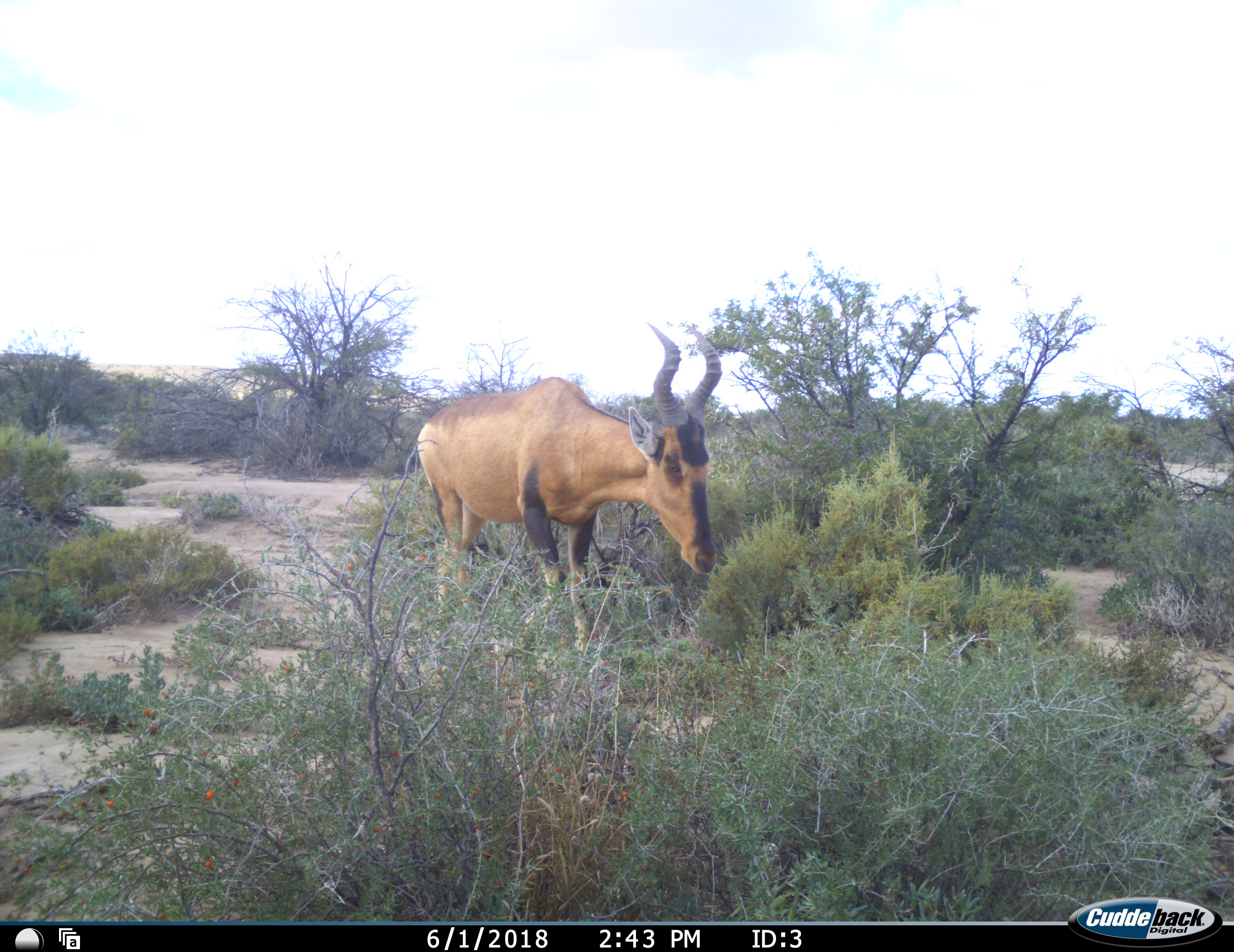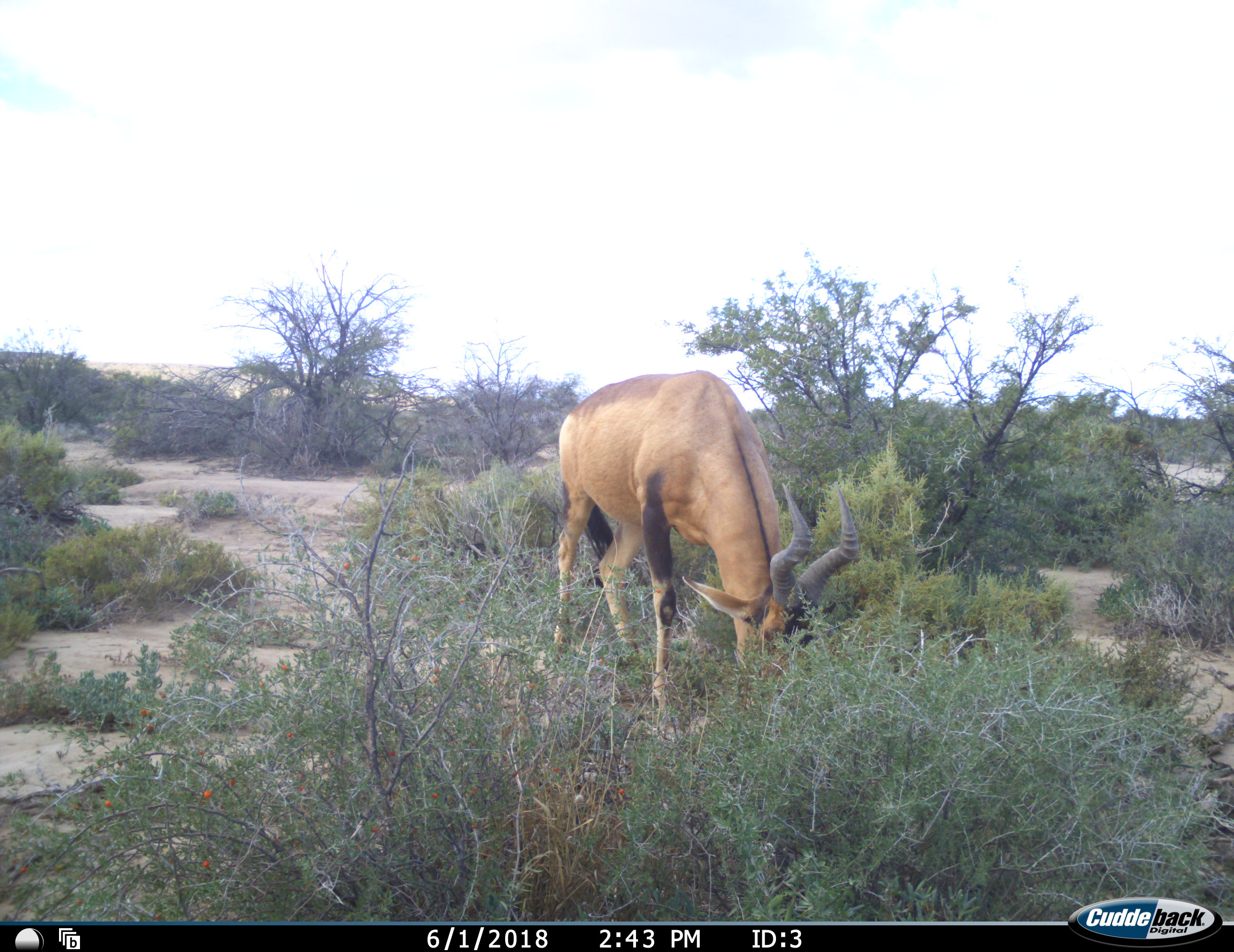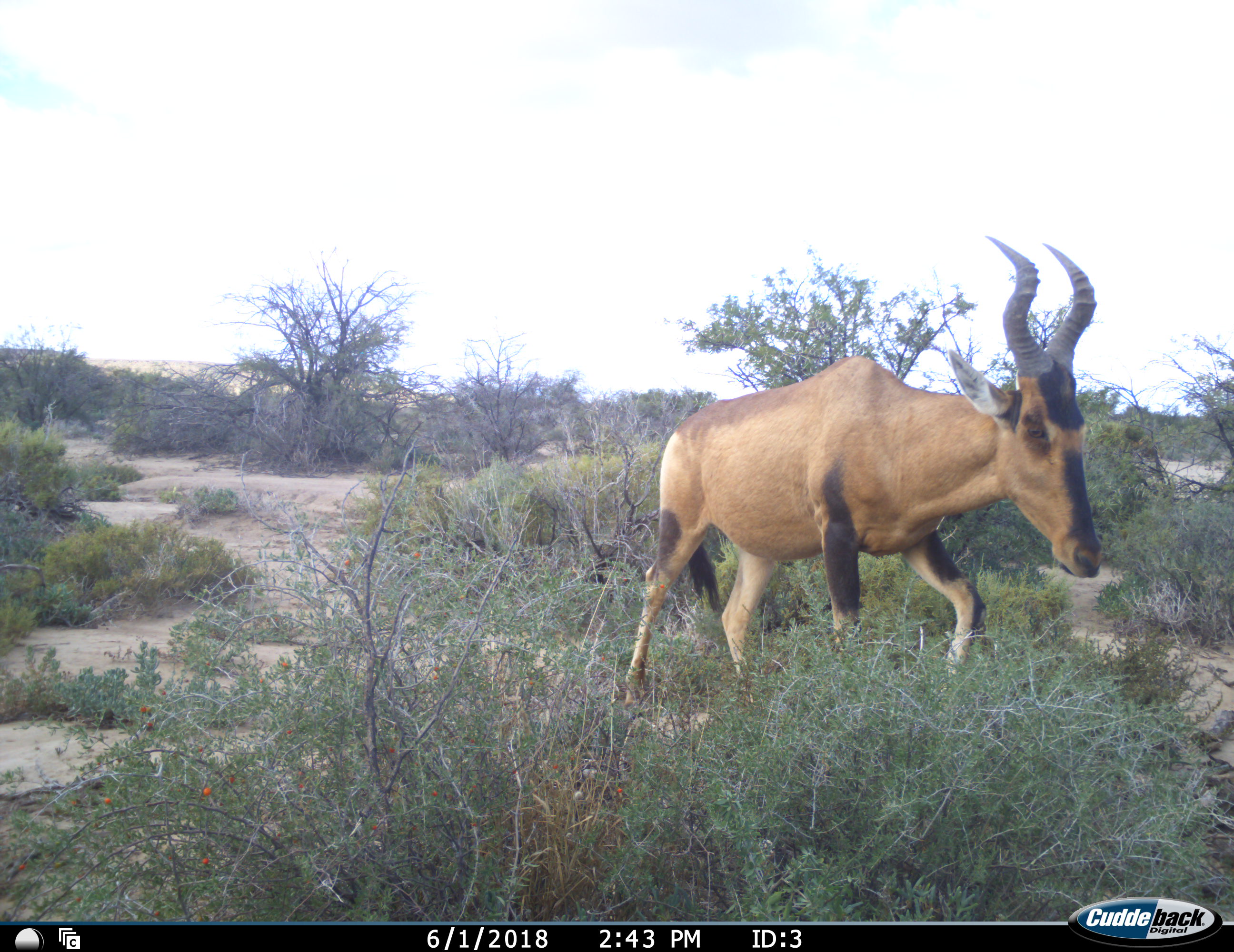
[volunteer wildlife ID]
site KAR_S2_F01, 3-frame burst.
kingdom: Animalia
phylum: Chordata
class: Mammalia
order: Artiodactyla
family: Bovidae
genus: Alcelaphus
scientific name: Alcelaphus buselaphus caama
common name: red hartebeest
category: hartebeestred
Hartebeestred (red hartebeest) (Alcelaphus buselaphus caama), count 1. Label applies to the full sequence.